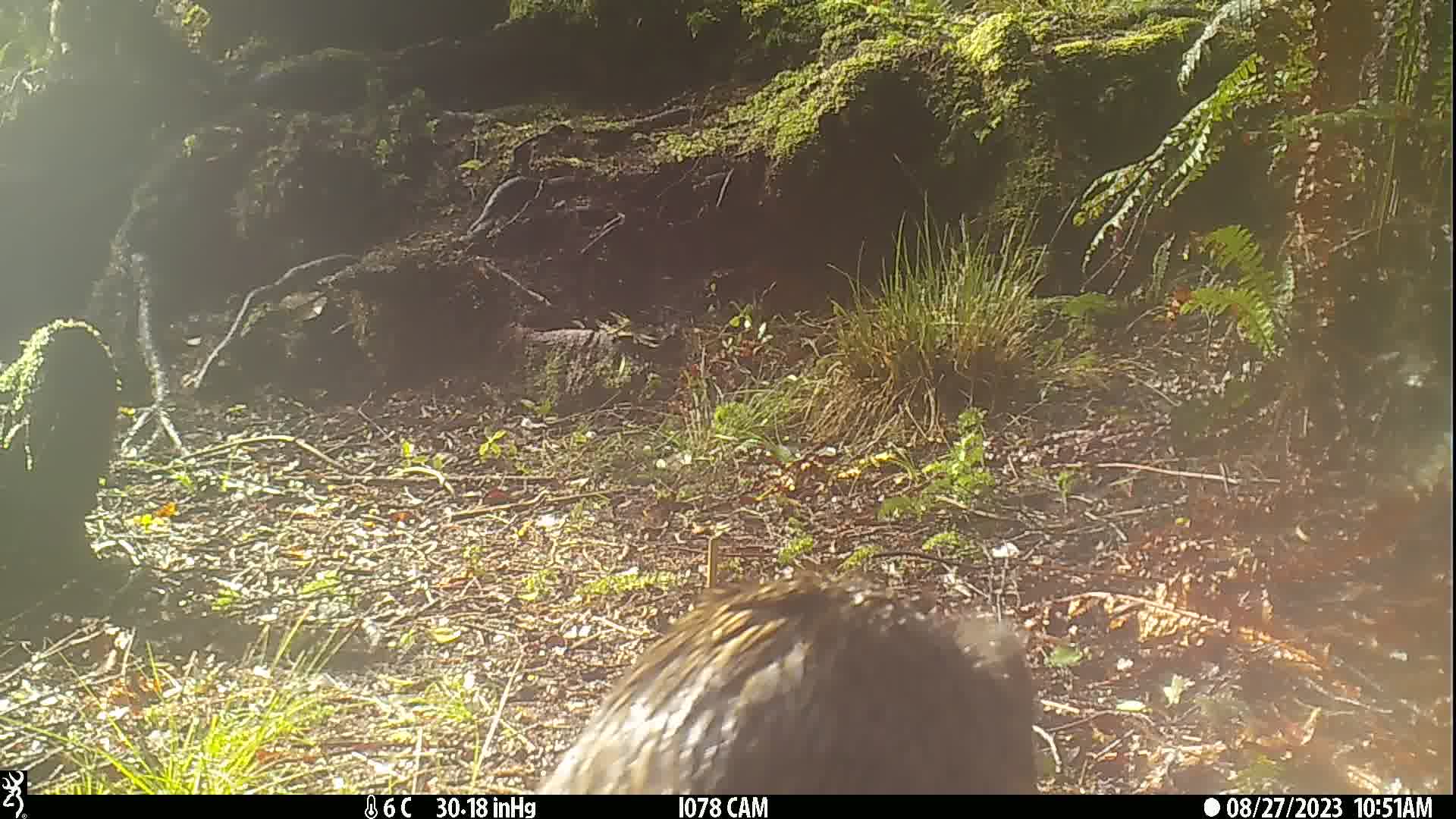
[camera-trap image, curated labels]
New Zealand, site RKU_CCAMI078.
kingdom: Animalia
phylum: Chordata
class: Aves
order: Apterygiformes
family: Apterygidae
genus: Apteryx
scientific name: Apteryx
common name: kiwi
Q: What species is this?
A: Kiwi (Apteryx).